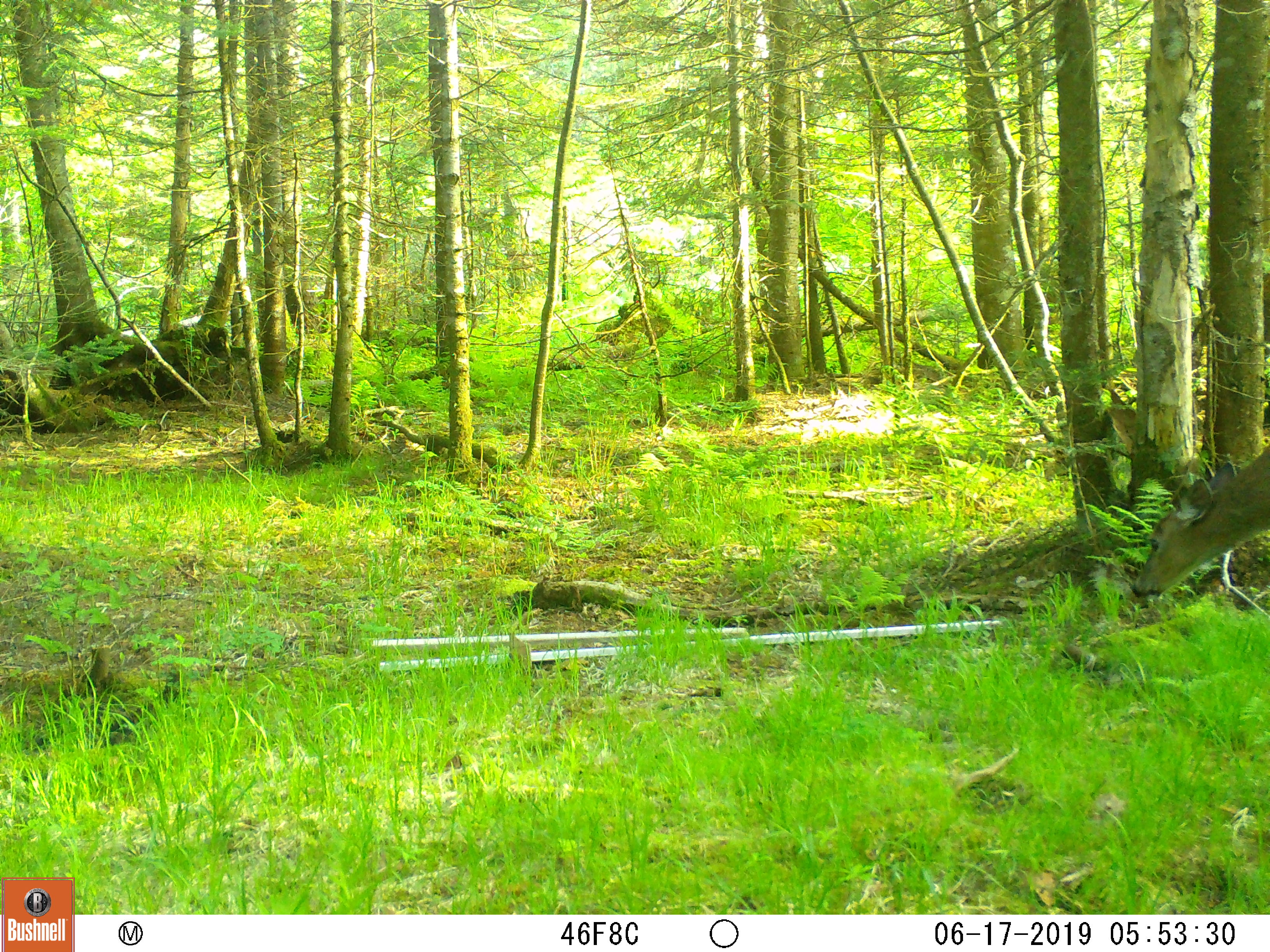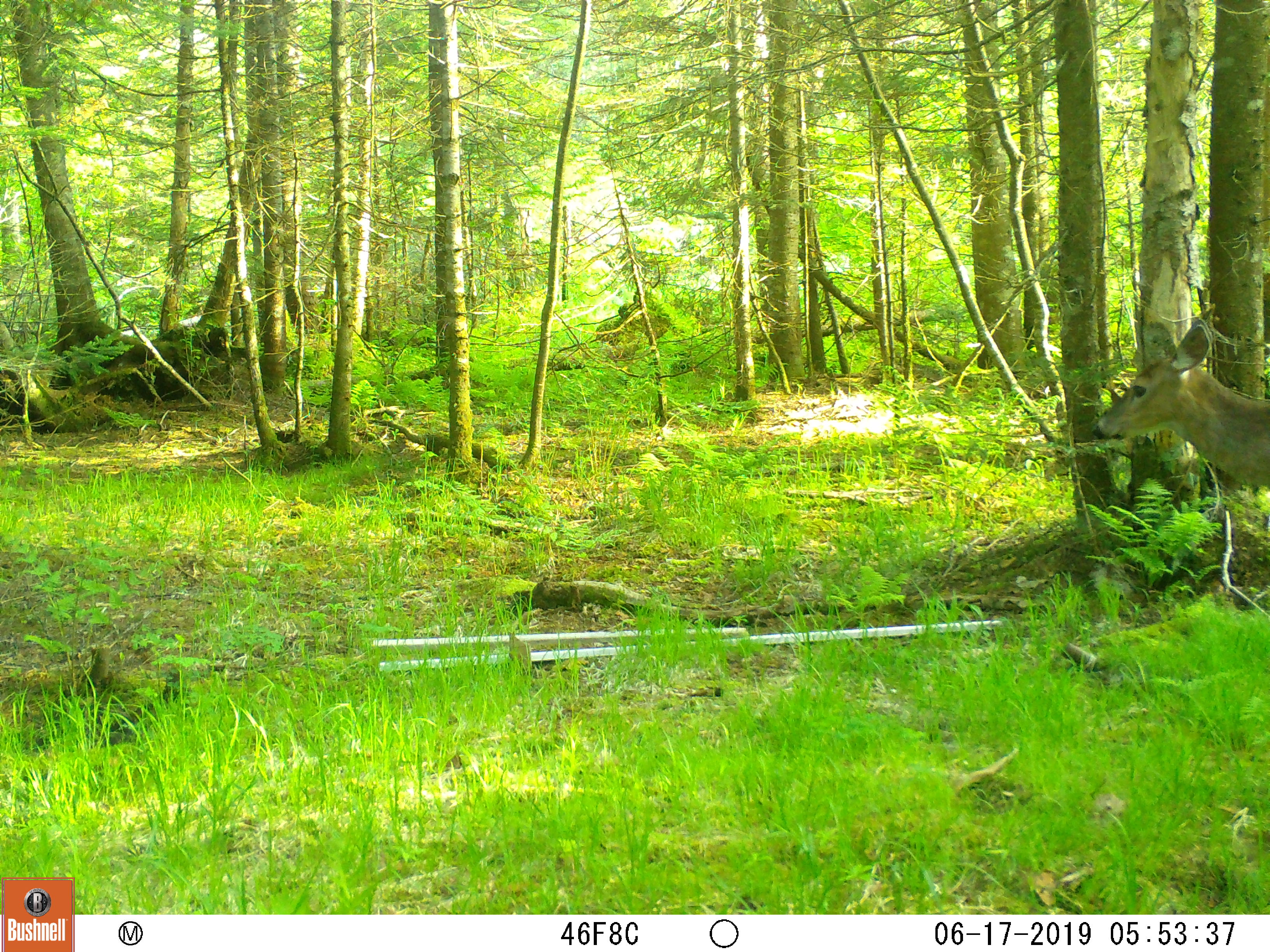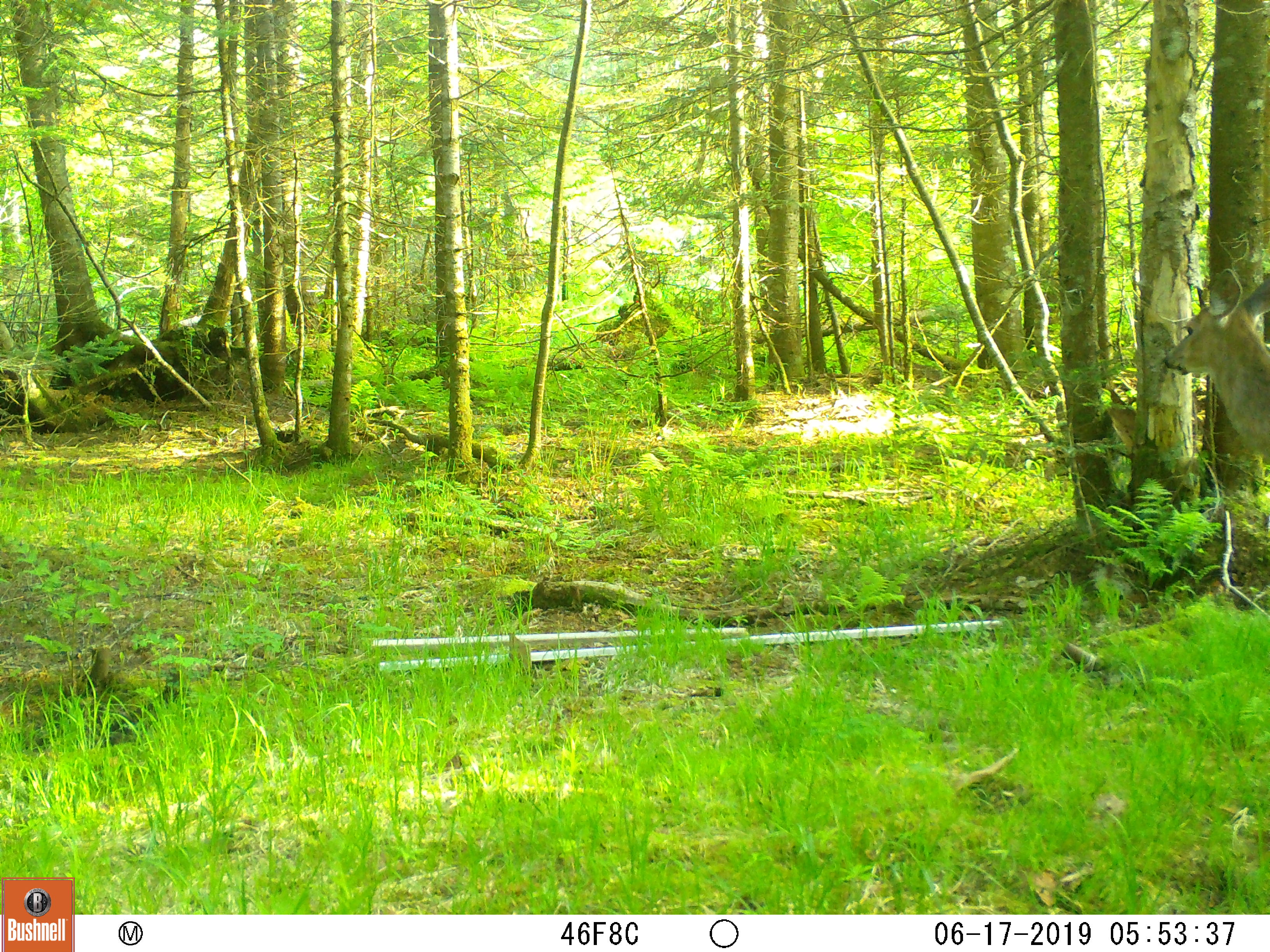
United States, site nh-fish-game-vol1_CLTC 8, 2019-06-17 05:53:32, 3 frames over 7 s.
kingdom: Animalia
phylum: Chordata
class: Mammalia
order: Artiodactyla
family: Cervidae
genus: Odocoileus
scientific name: Odocoileus virginianus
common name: white-tailed deer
White-tailed deer (Odocoileus virginianus).